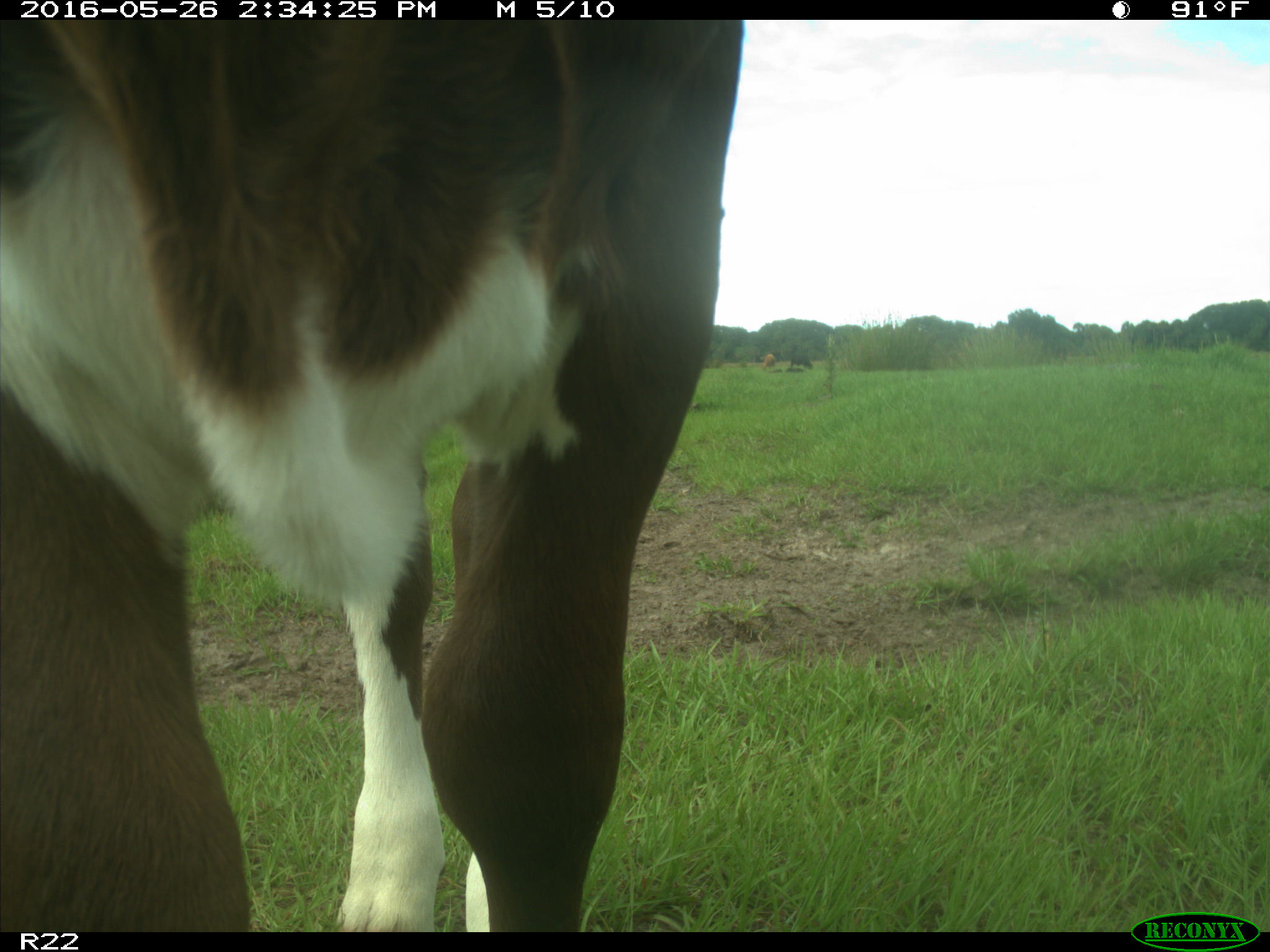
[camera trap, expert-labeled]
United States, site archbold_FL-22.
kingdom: Animalia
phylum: Chordata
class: Mammalia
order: Artiodactyla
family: Bovidae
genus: Bos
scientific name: Bos taurus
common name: domestic cow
Bos taurus (domestic cow).